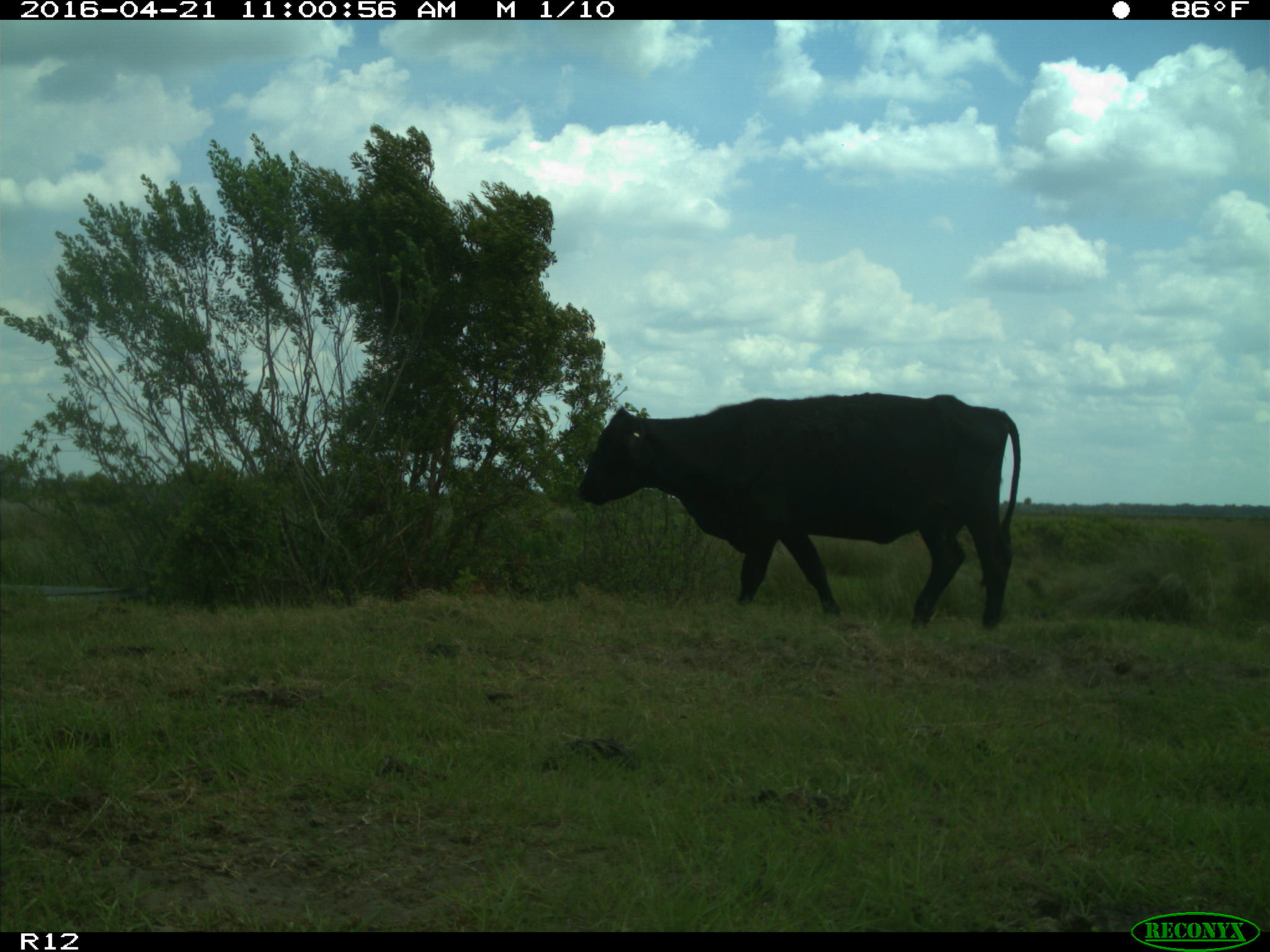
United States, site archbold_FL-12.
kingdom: Animalia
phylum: Chordata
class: Mammalia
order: Artiodactyla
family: Bovidae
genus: Bos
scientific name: Bos taurus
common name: domestic cow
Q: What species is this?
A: Bos taurus (domestic cow).